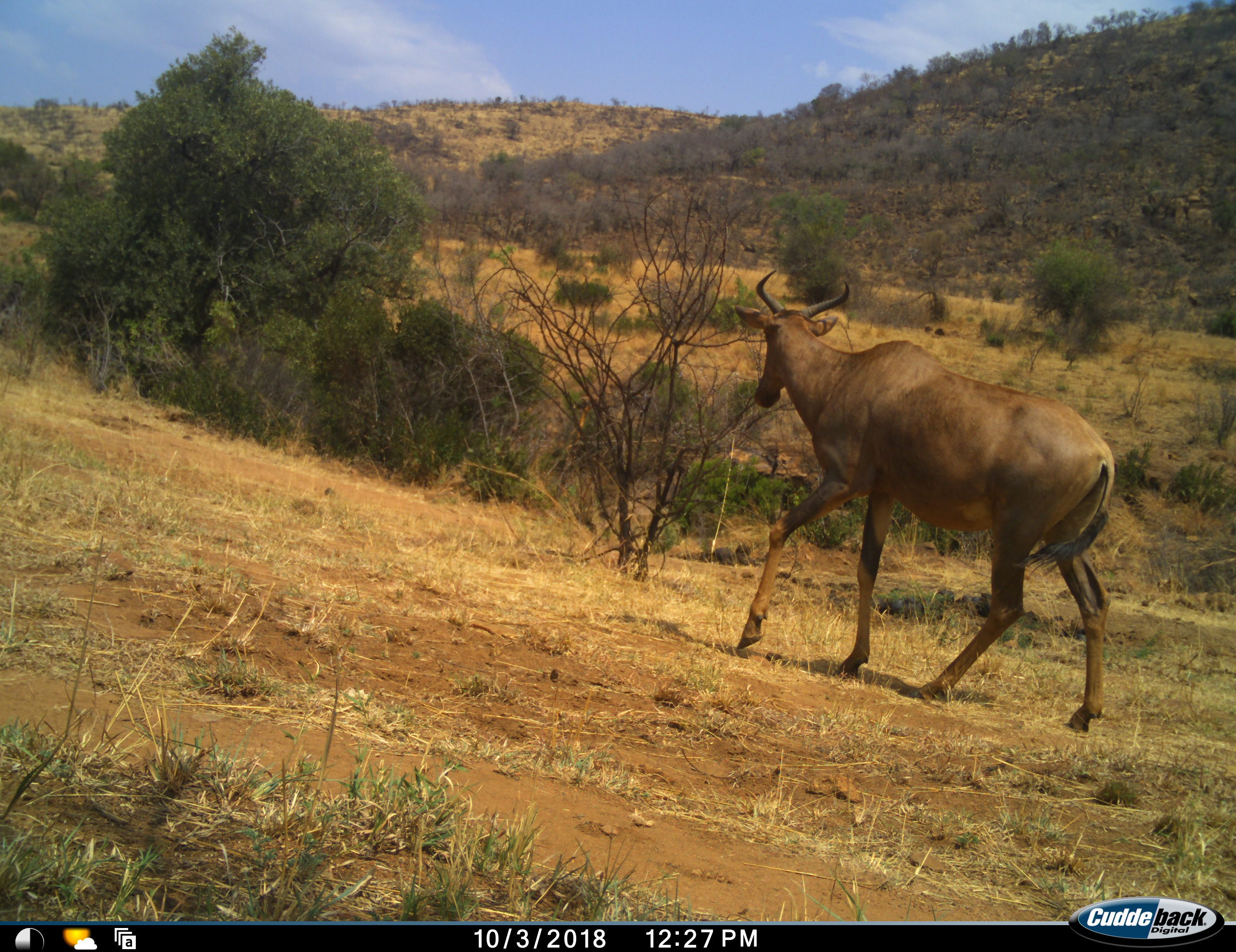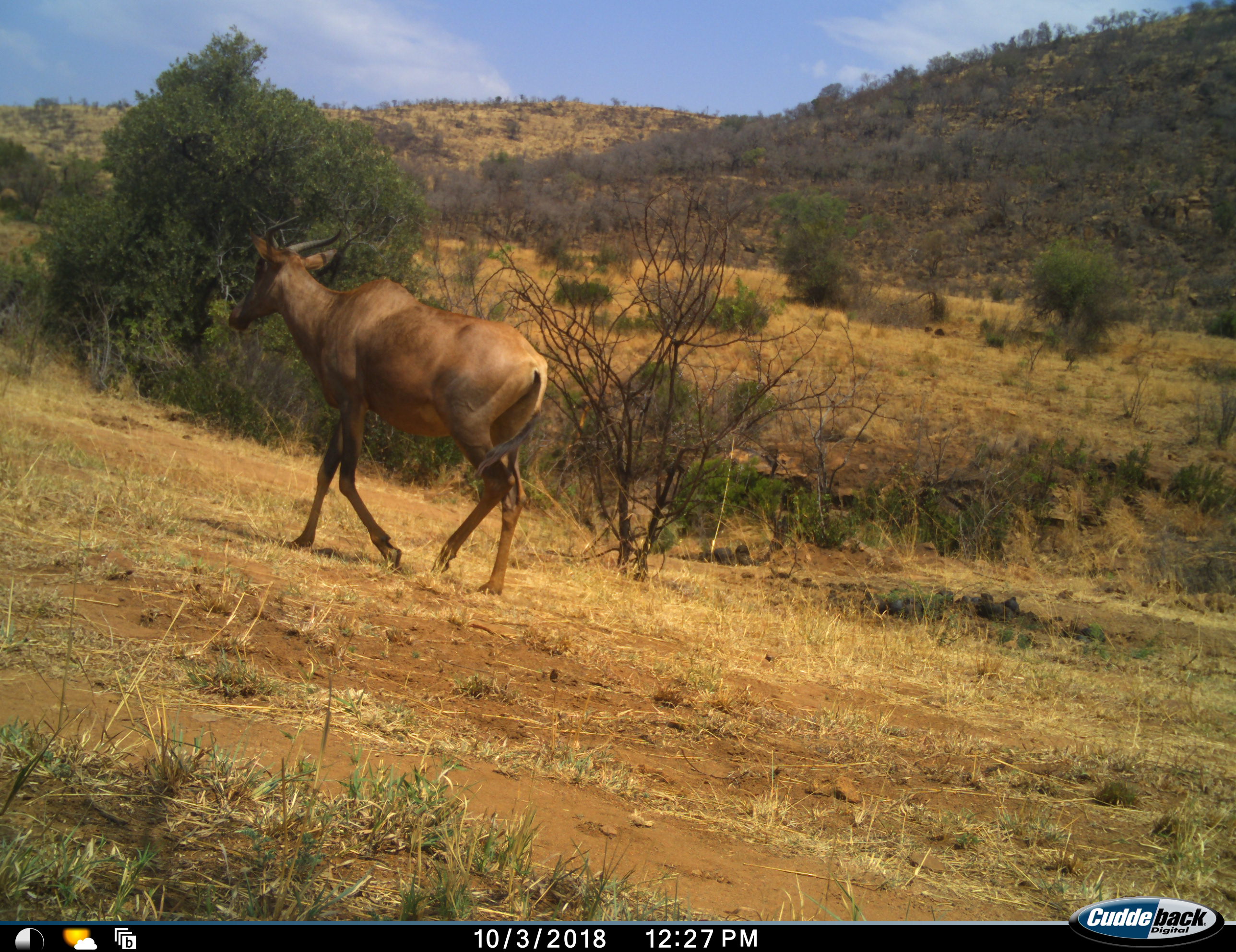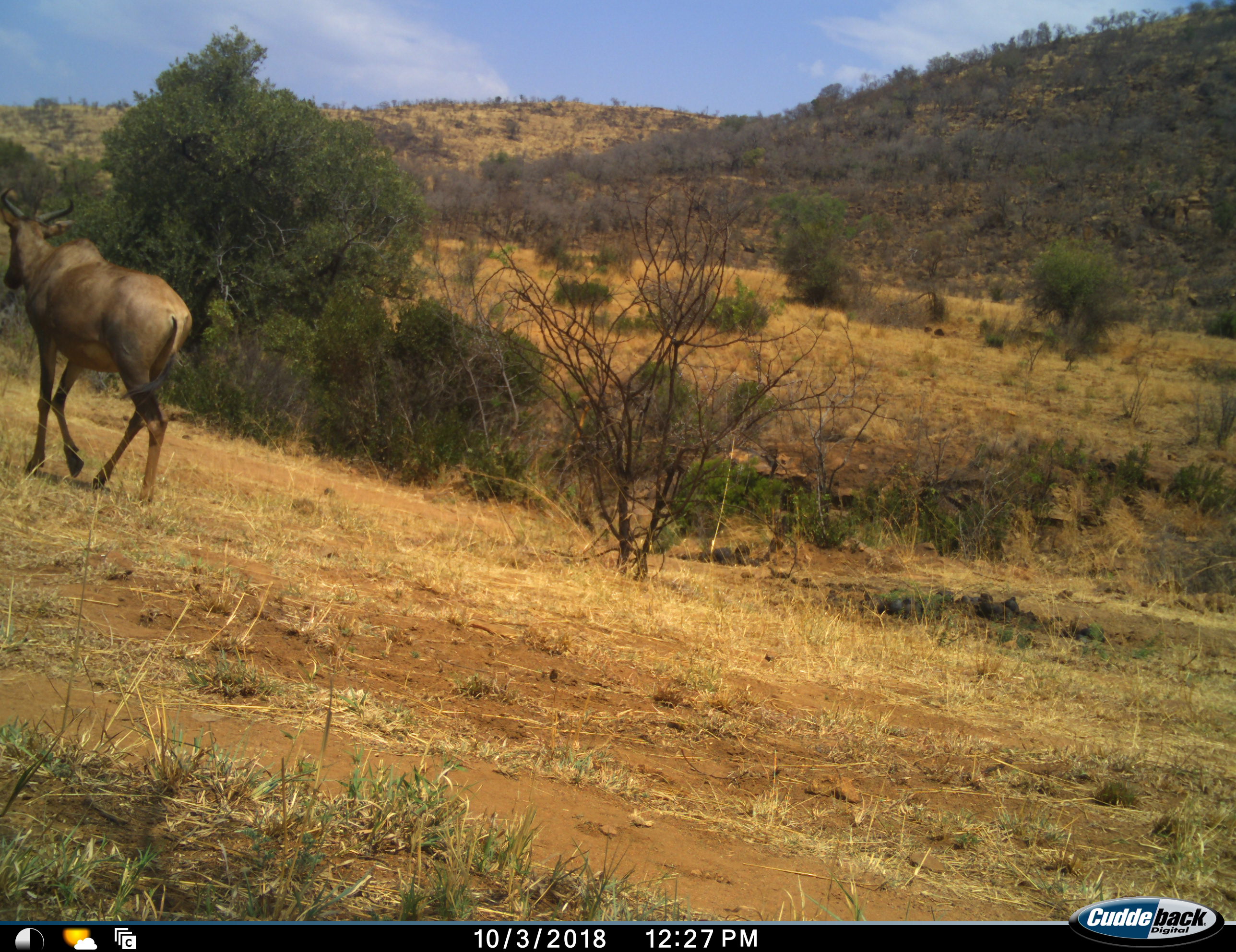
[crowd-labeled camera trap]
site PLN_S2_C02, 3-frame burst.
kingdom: Animalia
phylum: Chordata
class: Mammalia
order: Artiodactyla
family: Bovidae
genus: Damaliscus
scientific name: Damaliscus lunatus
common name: tsessebe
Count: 1.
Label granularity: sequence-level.